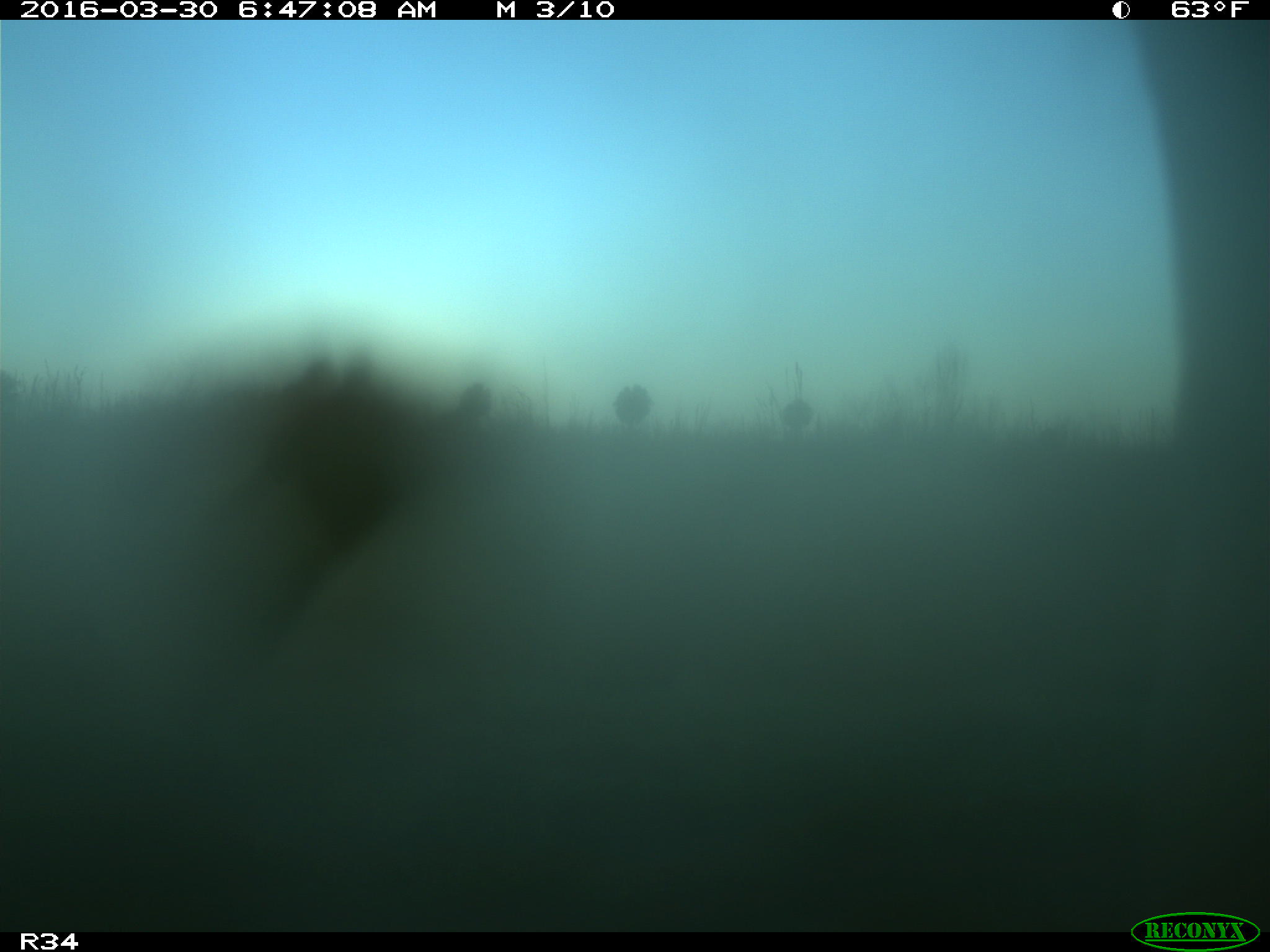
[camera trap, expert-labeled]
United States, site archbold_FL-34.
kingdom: Animalia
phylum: Chordata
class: Mammalia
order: Artiodactyla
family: Bovidae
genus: Bos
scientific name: Bos taurus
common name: domestic cow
Bos taurus (domestic cow).